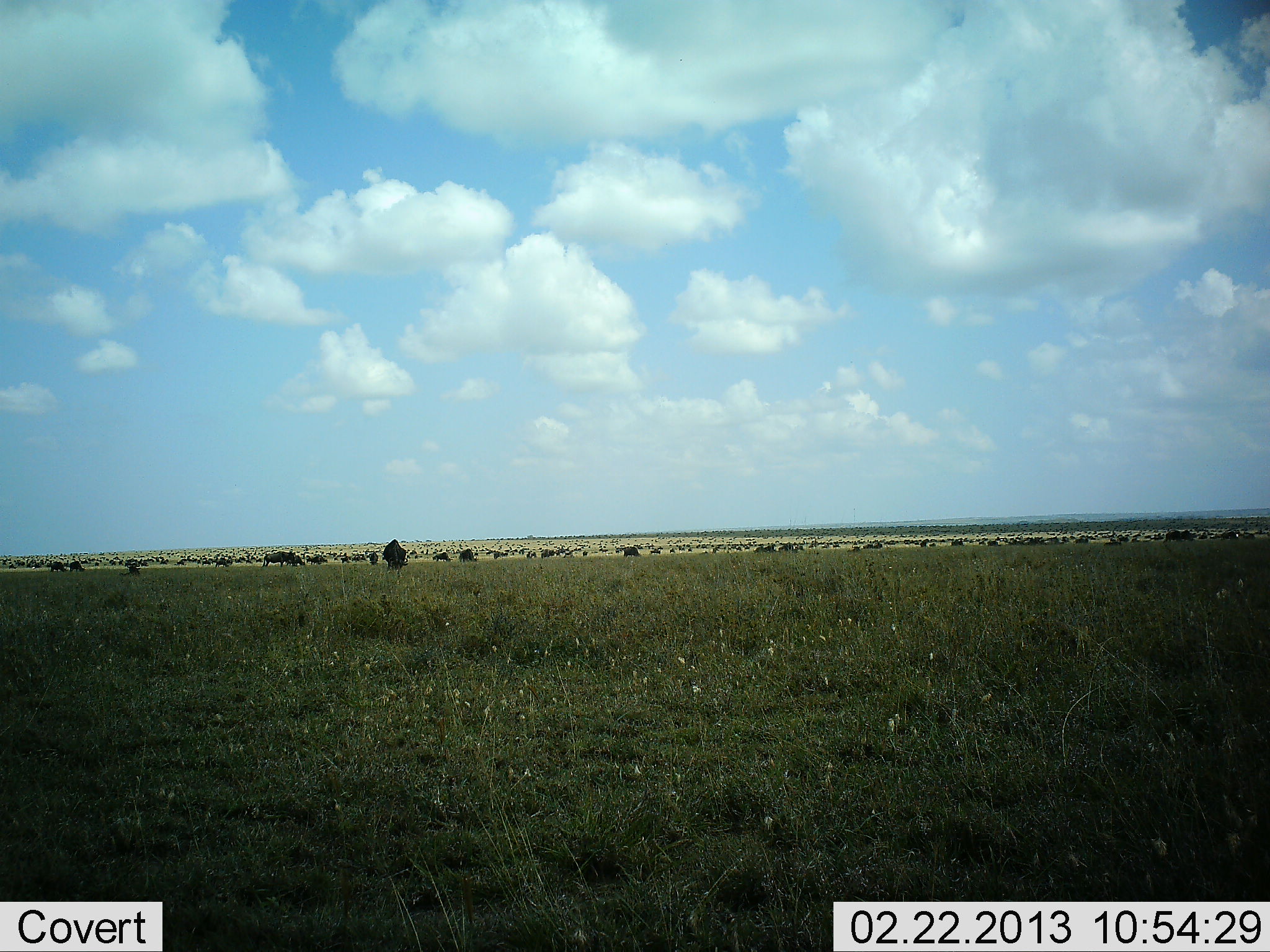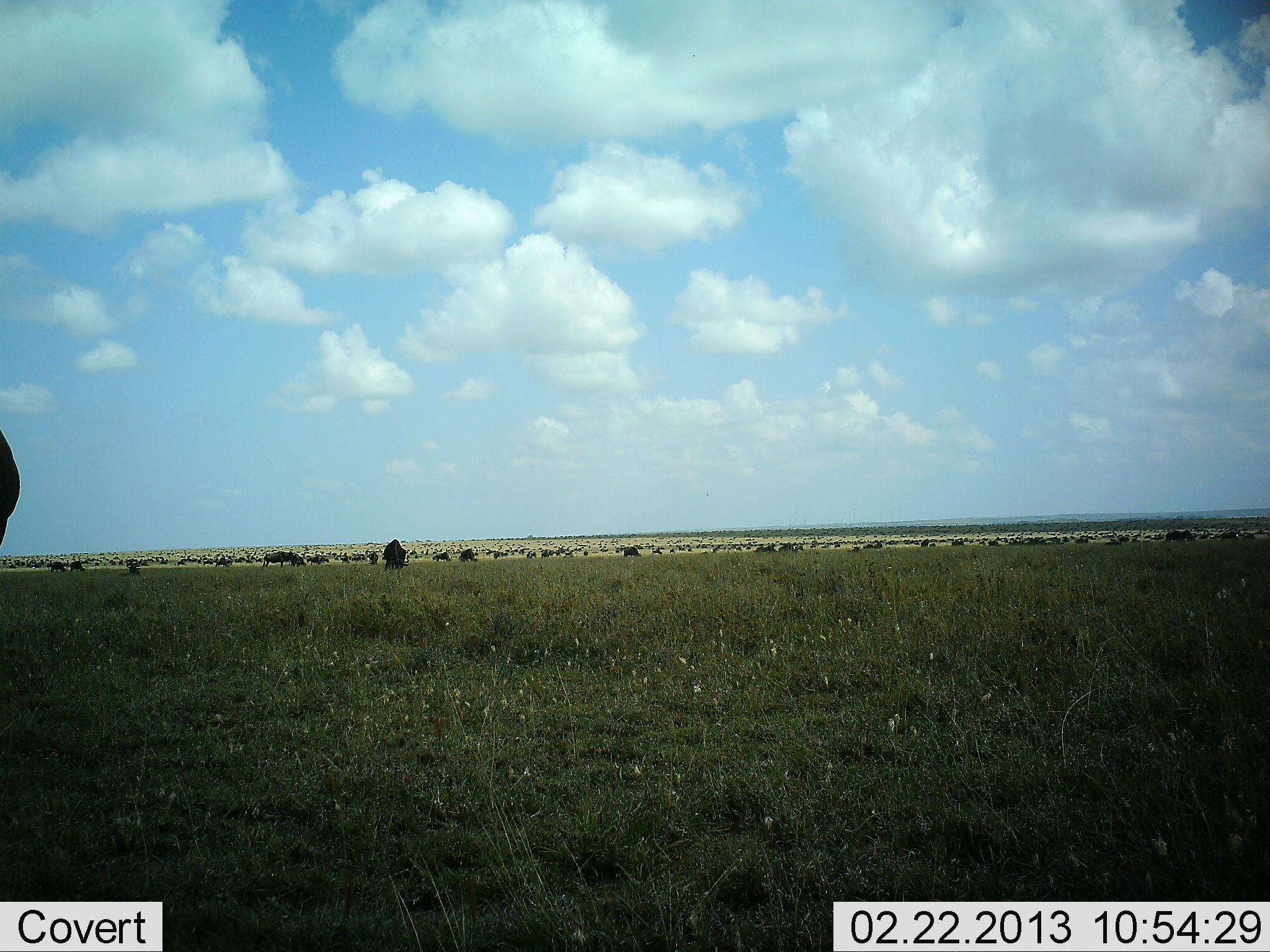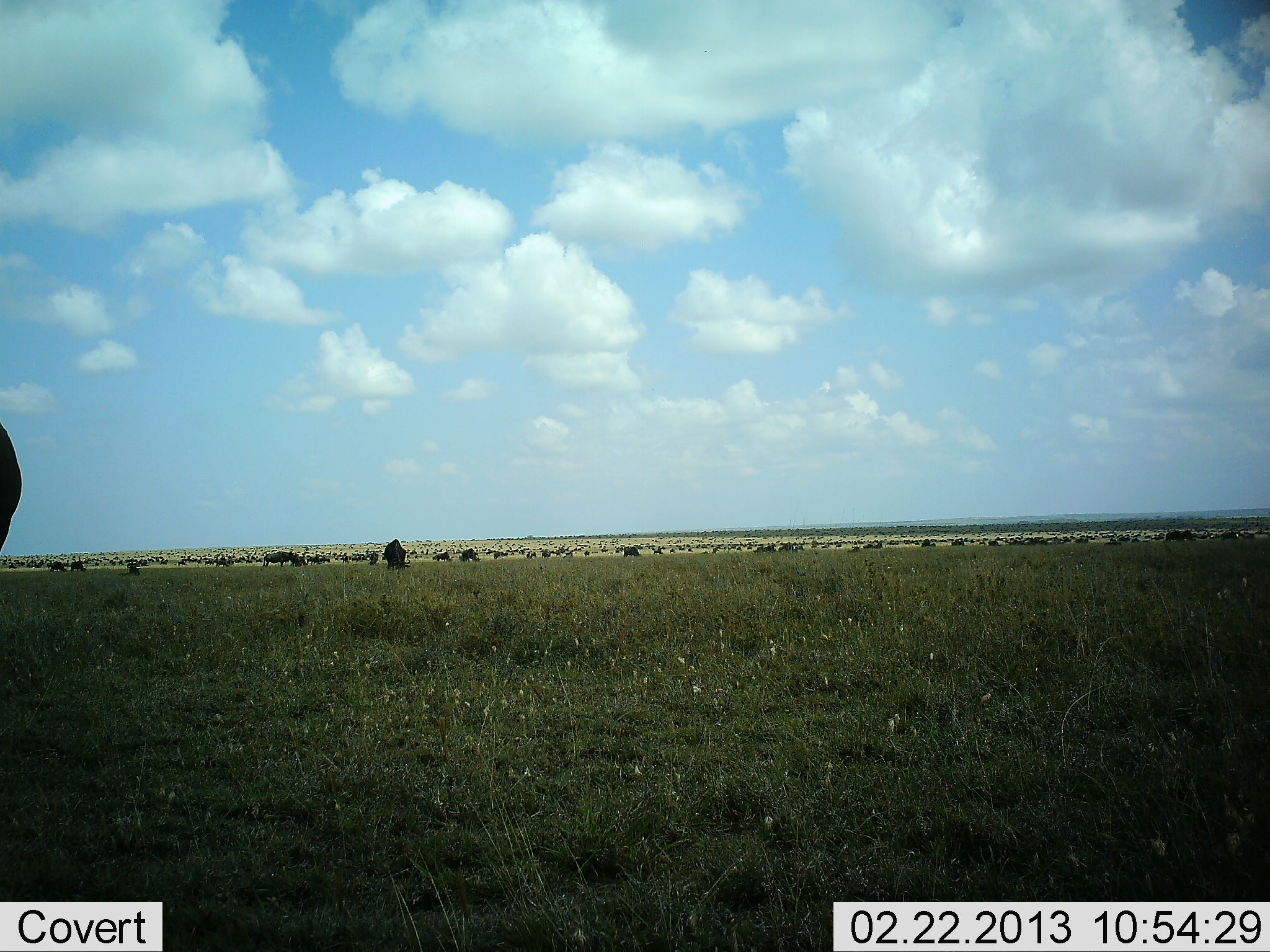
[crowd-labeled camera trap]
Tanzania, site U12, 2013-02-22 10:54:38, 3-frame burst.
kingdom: Animalia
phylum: Chordata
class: Mammalia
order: Artiodactyla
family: Bovidae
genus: Connochaetes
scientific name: Connochaetes taurinus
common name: blue wildebeest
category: wildebeest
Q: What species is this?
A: Wildebeest (blue wildebeest) (Connochaetes taurinus).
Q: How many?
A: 51+.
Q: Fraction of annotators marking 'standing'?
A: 60%.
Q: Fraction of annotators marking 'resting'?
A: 7%.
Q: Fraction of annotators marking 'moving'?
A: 47%.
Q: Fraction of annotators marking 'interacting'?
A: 0%.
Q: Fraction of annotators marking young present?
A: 0%.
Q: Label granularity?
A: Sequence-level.